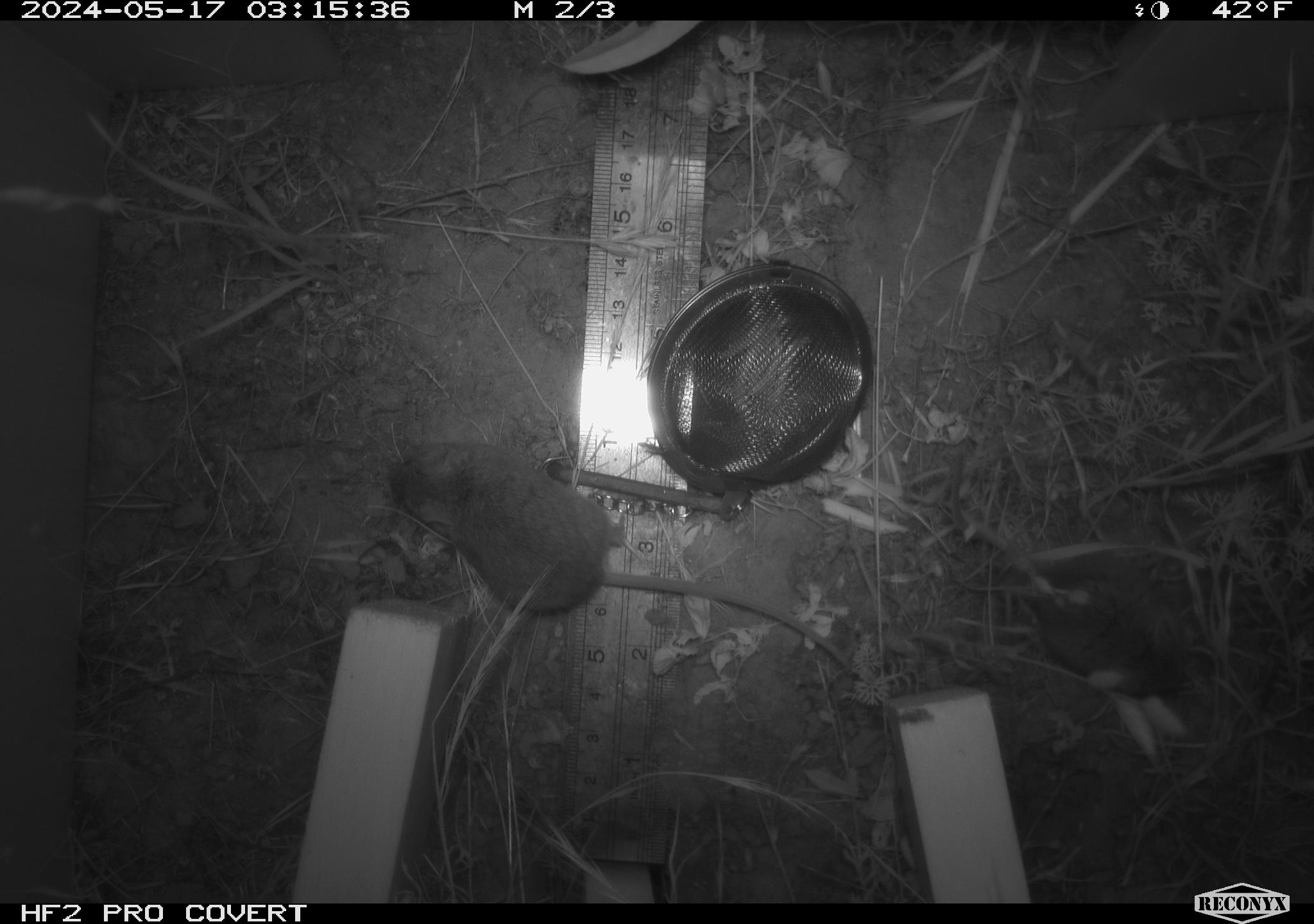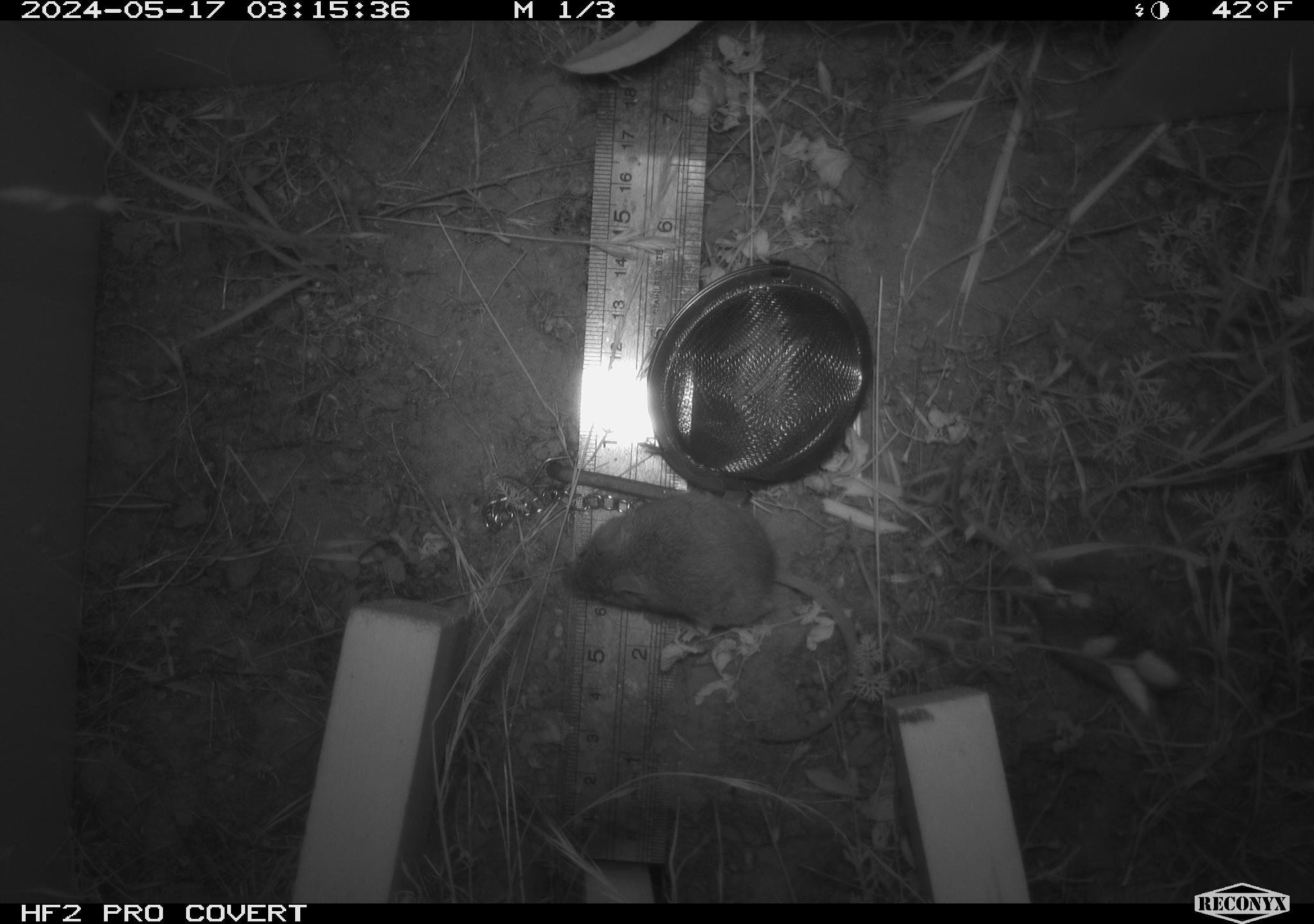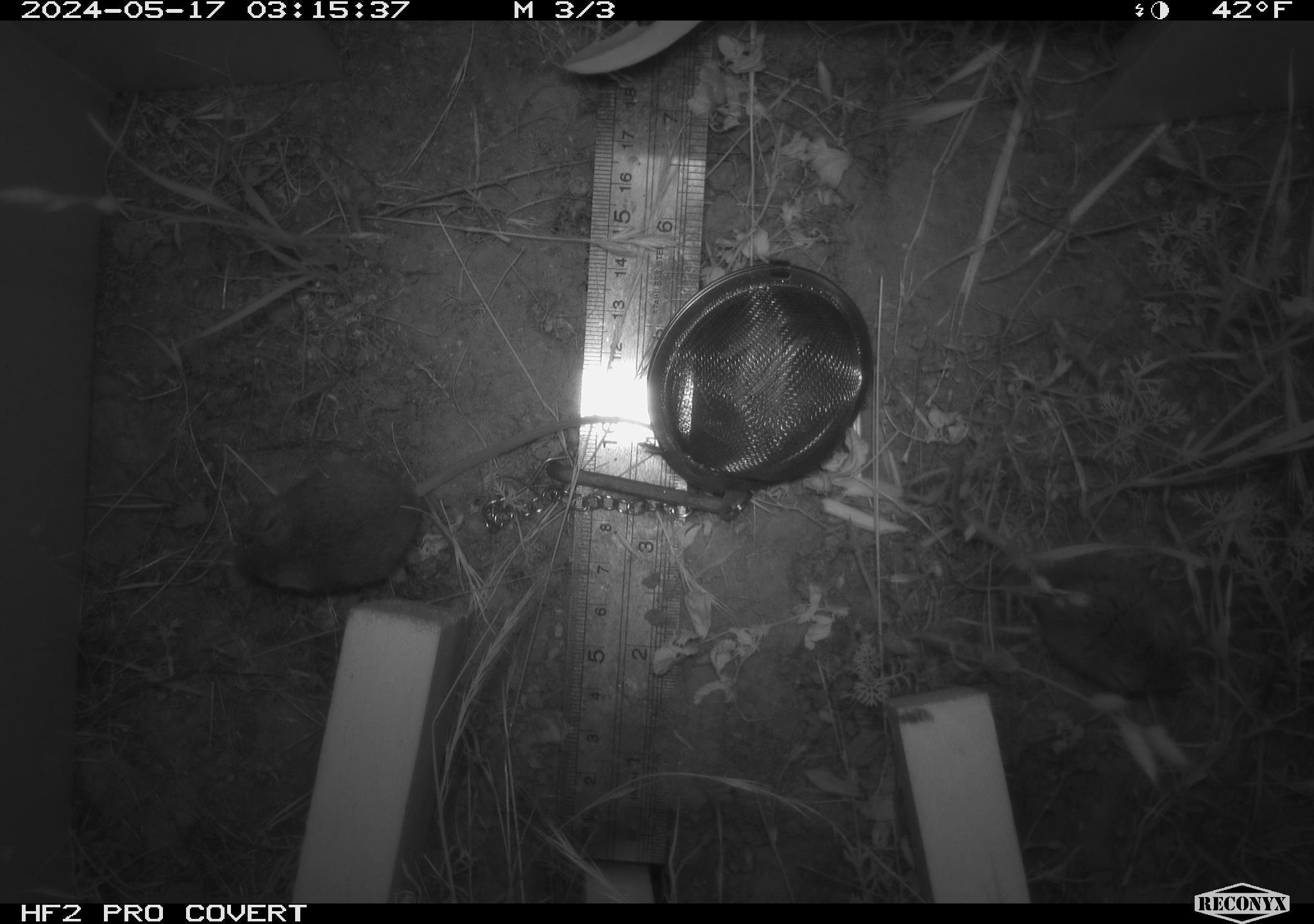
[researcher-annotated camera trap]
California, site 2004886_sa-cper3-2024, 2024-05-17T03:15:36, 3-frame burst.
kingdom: Animalia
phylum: Chordata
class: Mammalia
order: Rodentia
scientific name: Rodentia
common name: rodent